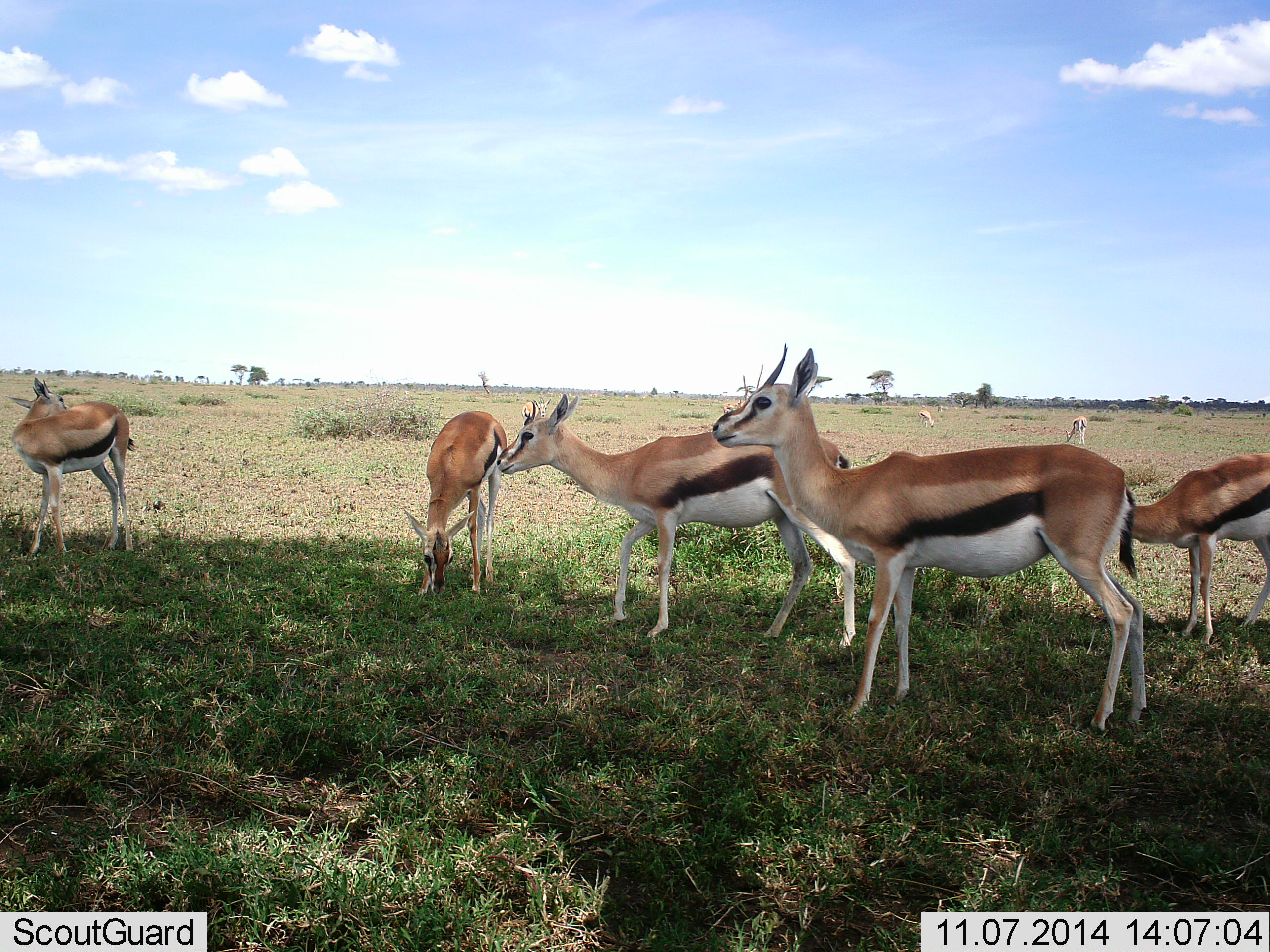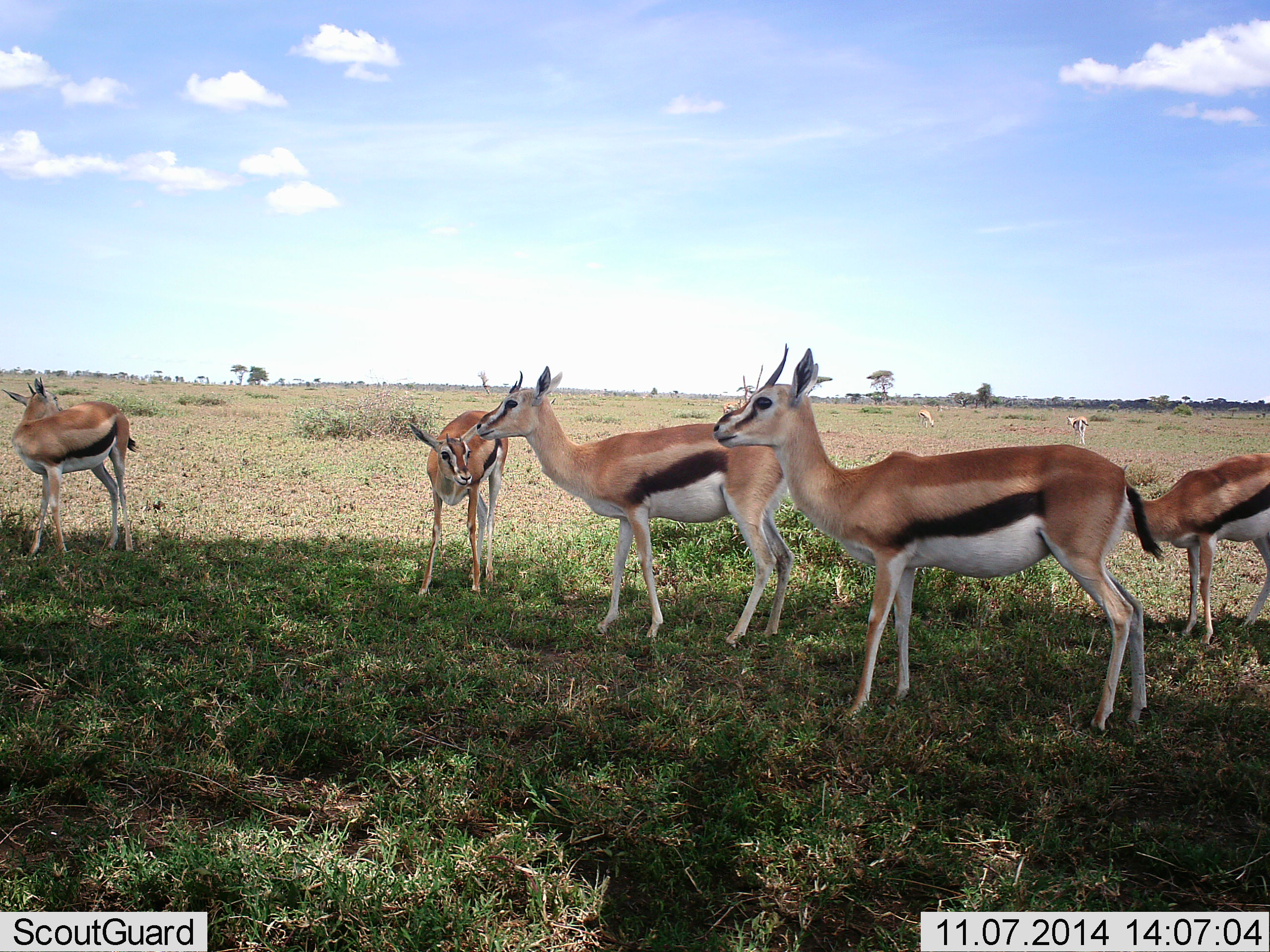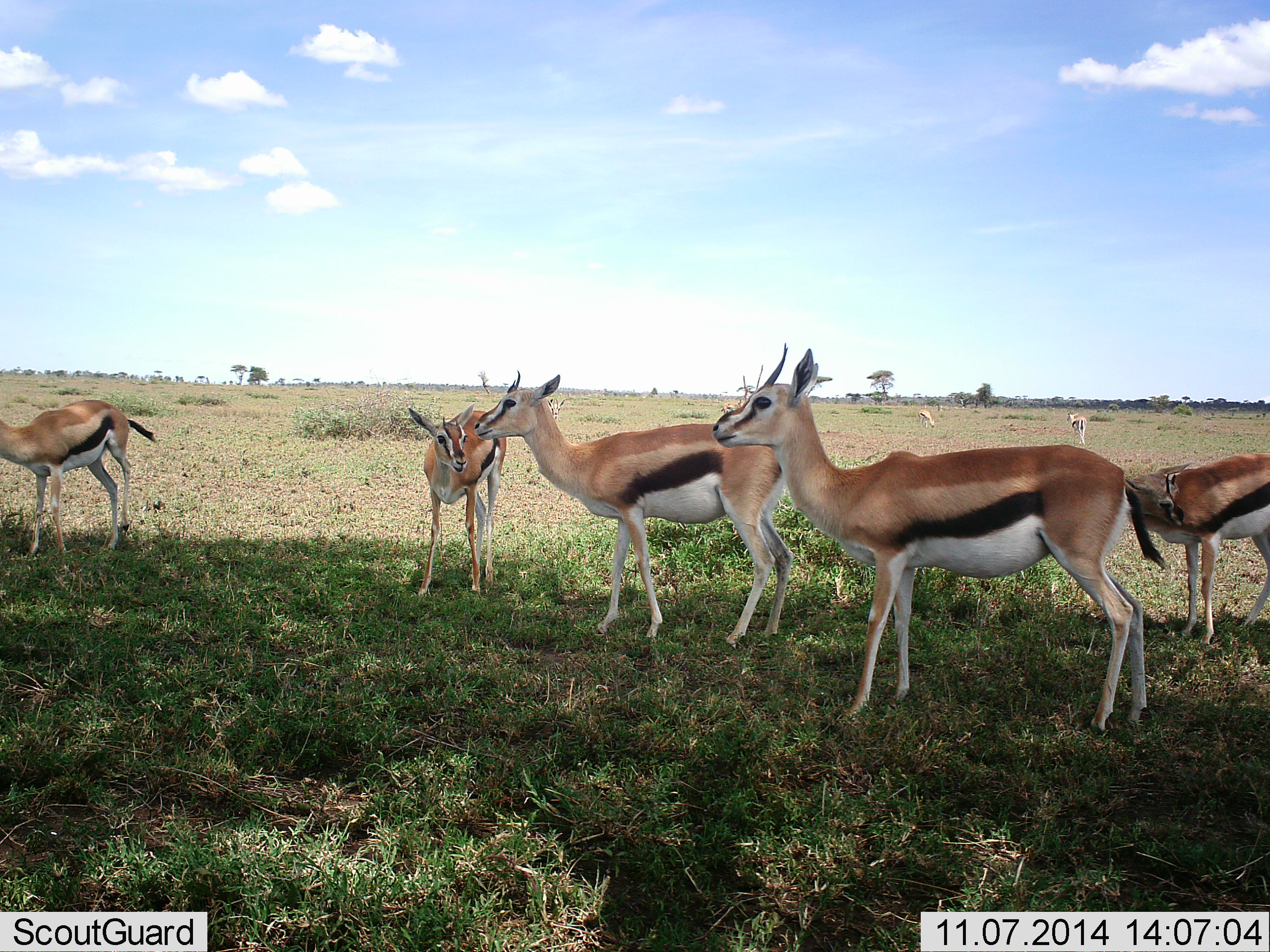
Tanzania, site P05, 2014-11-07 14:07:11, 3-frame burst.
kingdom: Animalia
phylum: Chordata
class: Mammalia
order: Artiodactyla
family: Bovidae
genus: Eudorcas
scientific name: Eudorcas thomsonii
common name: thomson's gazelle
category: gazellethomsons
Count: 7.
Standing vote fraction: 100%.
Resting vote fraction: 0%.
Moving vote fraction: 10%.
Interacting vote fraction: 10%.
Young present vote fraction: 0%.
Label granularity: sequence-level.